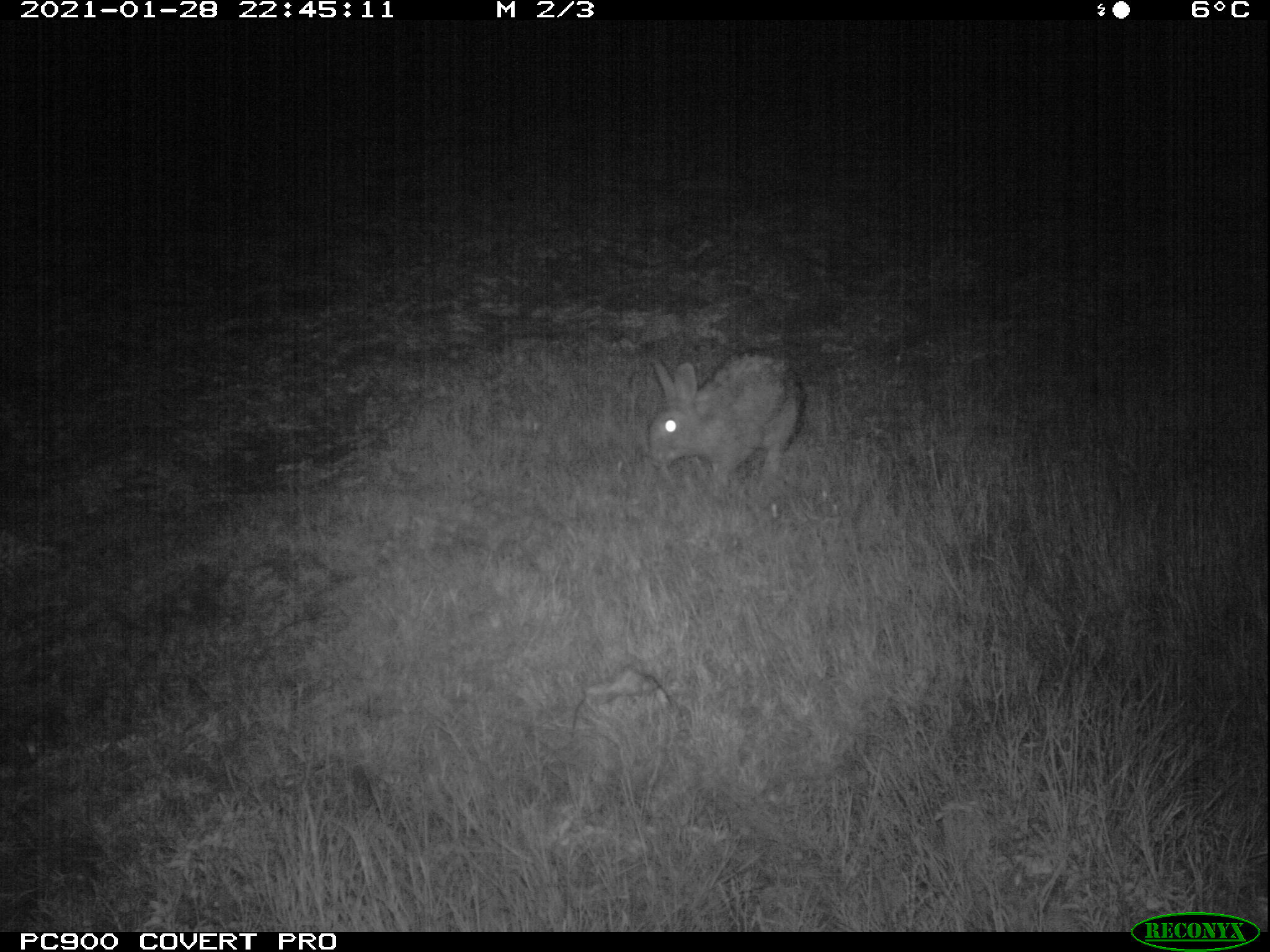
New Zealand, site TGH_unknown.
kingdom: Animalia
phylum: Chordata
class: Mammalia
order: Lagomorpha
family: Leporidae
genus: Oryctolagus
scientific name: Oryctolagus cuniculus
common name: european rabbit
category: rabbit